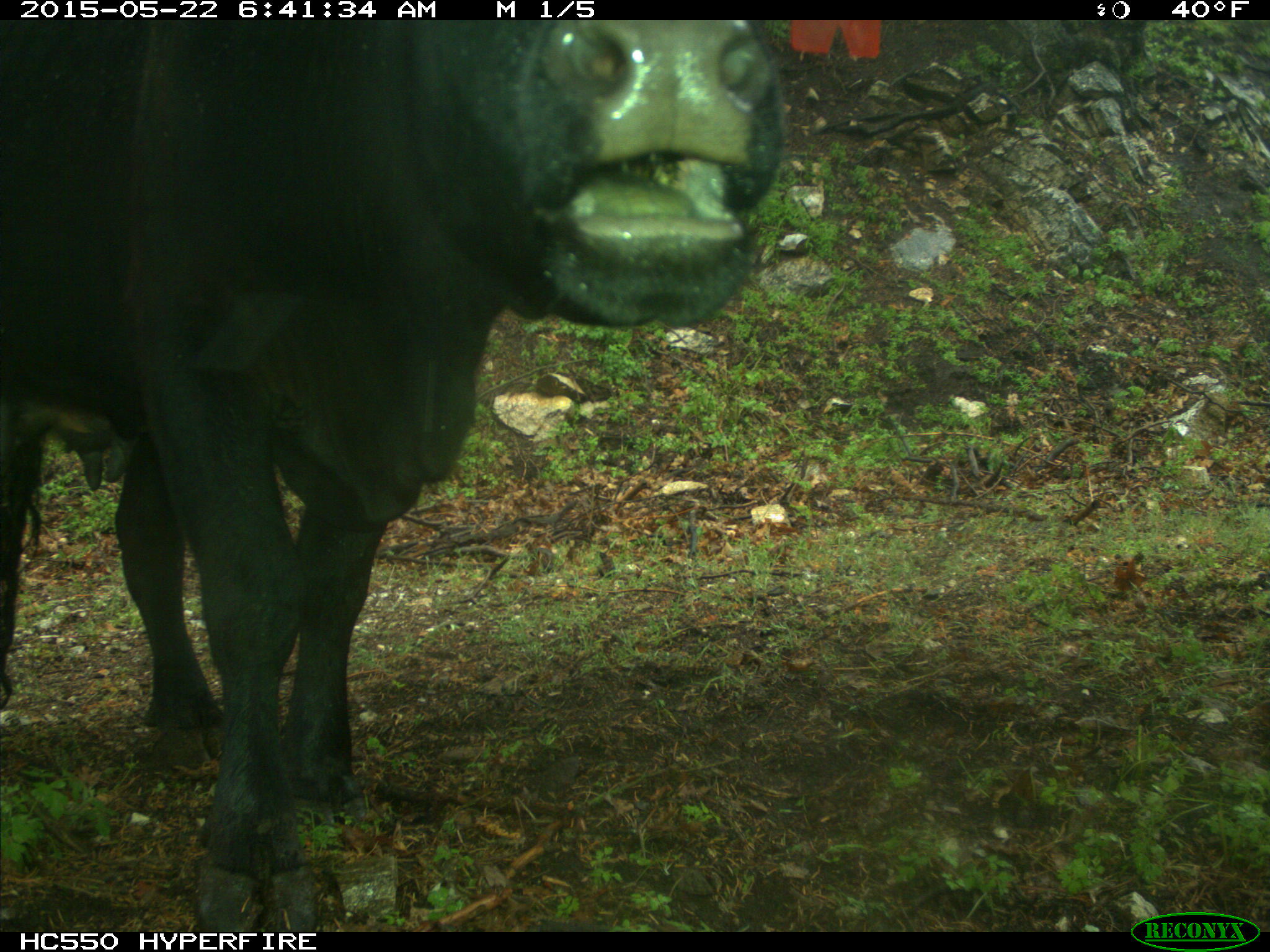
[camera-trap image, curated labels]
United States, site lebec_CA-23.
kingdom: Animalia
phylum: Chordata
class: Mammalia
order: Artiodactyla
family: Bovidae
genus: Bos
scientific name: Bos taurus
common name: domestic cow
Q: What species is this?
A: Bos taurus (domestic cow).